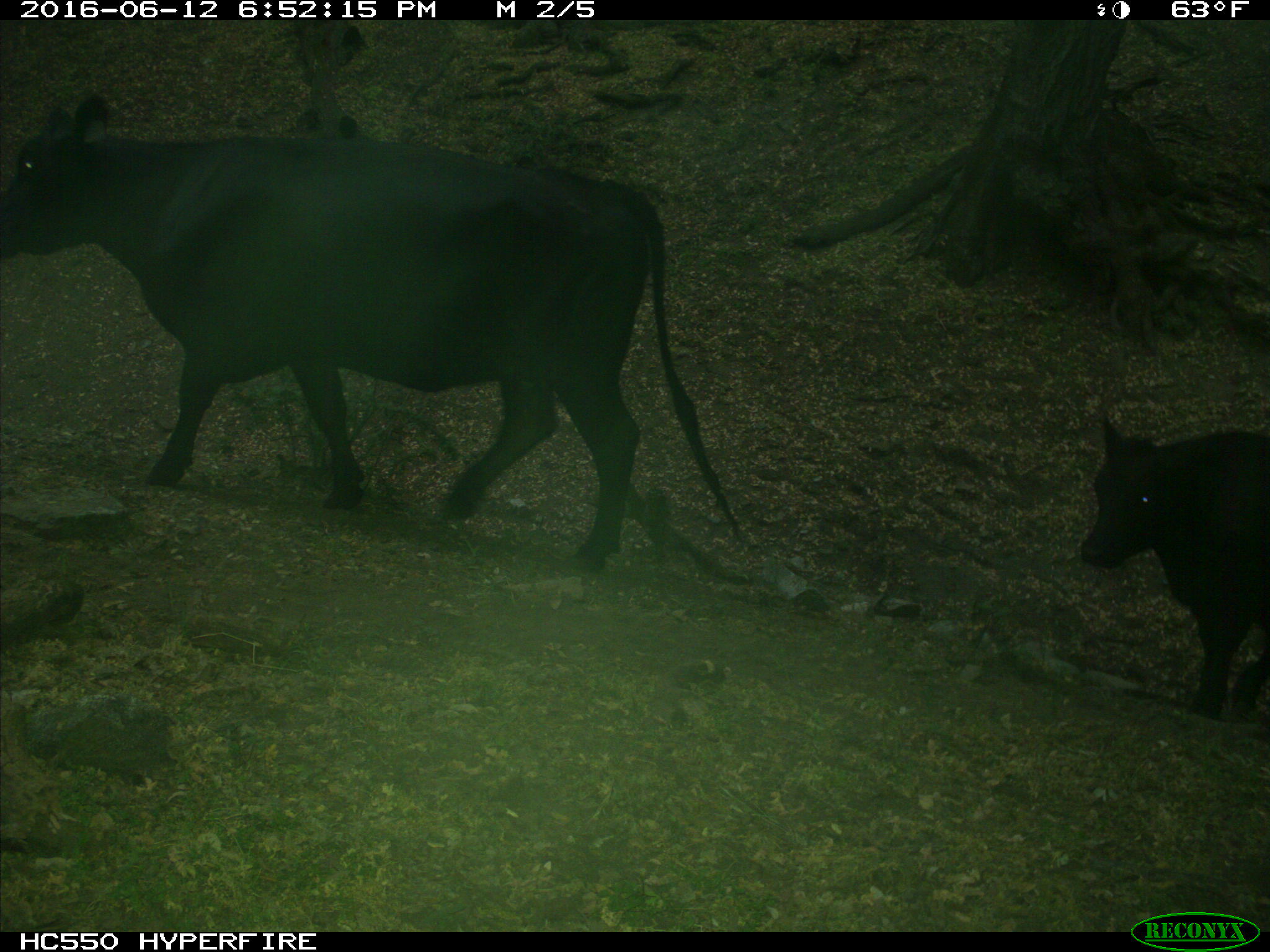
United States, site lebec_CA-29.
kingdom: Animalia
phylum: Chordata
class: Mammalia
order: Artiodactyla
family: Bovidae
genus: Bos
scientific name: Bos taurus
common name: domestic cow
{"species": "Bos taurus (domestic cow)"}